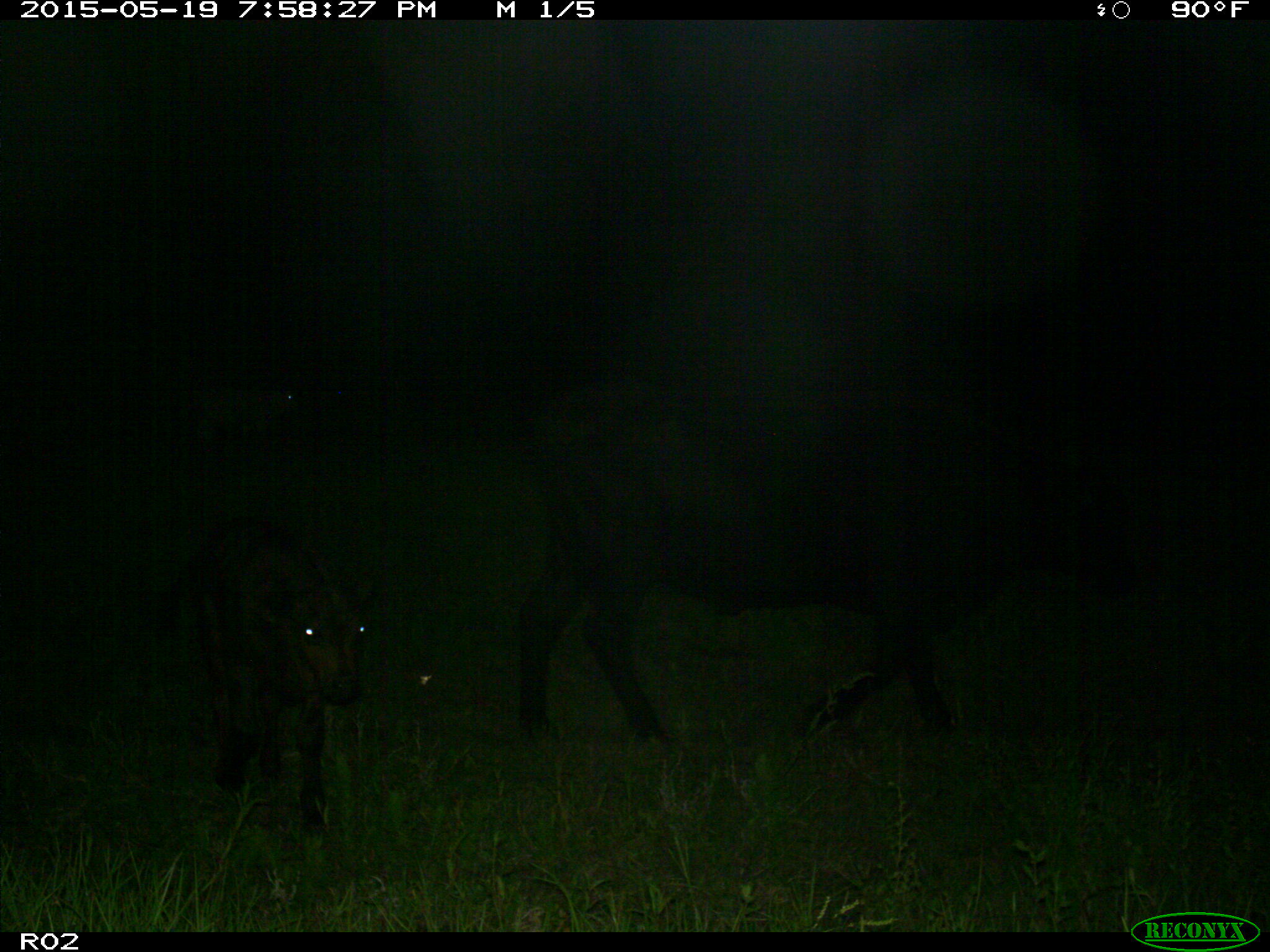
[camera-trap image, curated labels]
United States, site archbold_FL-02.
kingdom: Animalia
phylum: Chordata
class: Mammalia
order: Artiodactyla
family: Bovidae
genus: Bos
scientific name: Bos taurus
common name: domestic cow